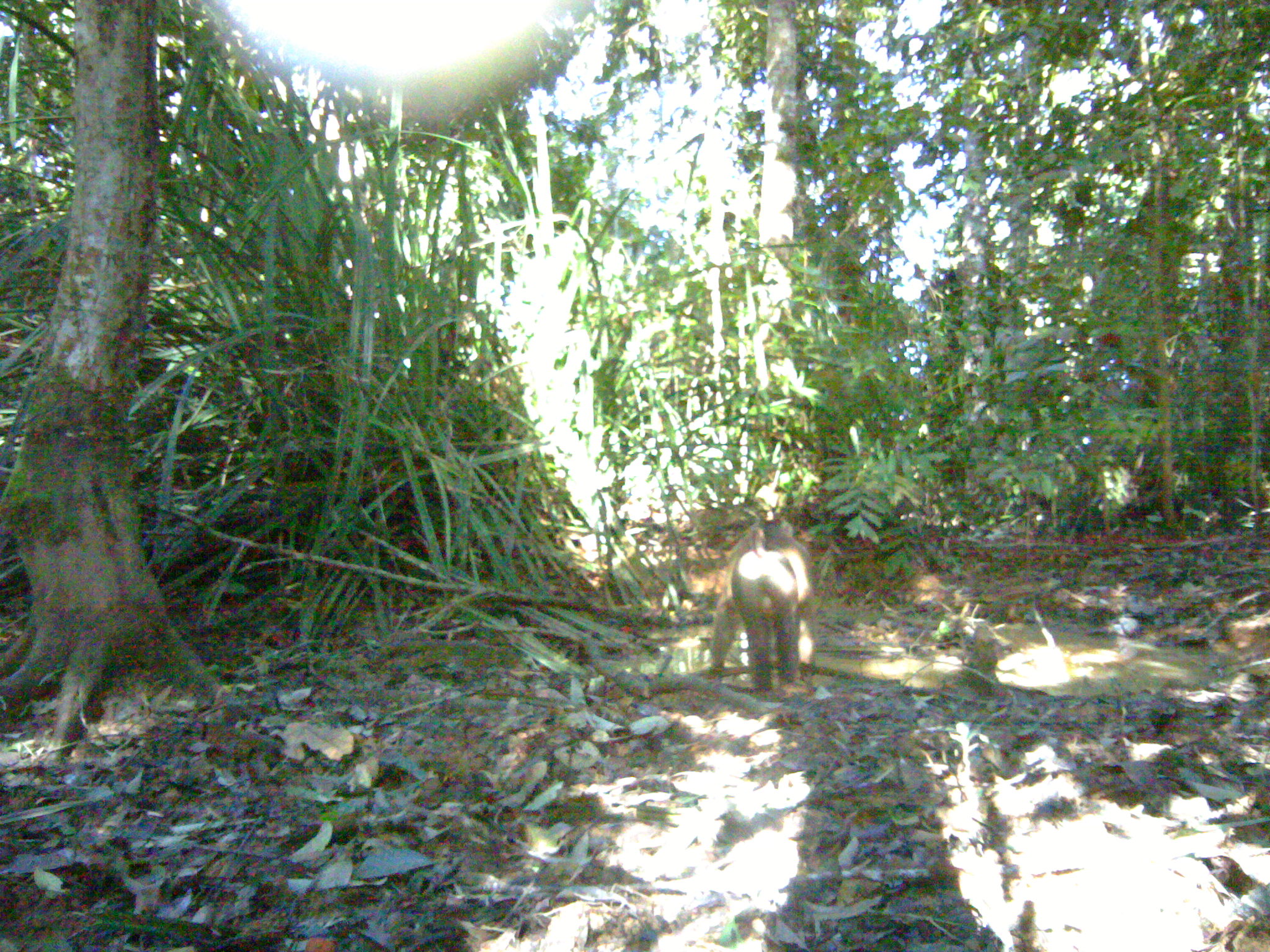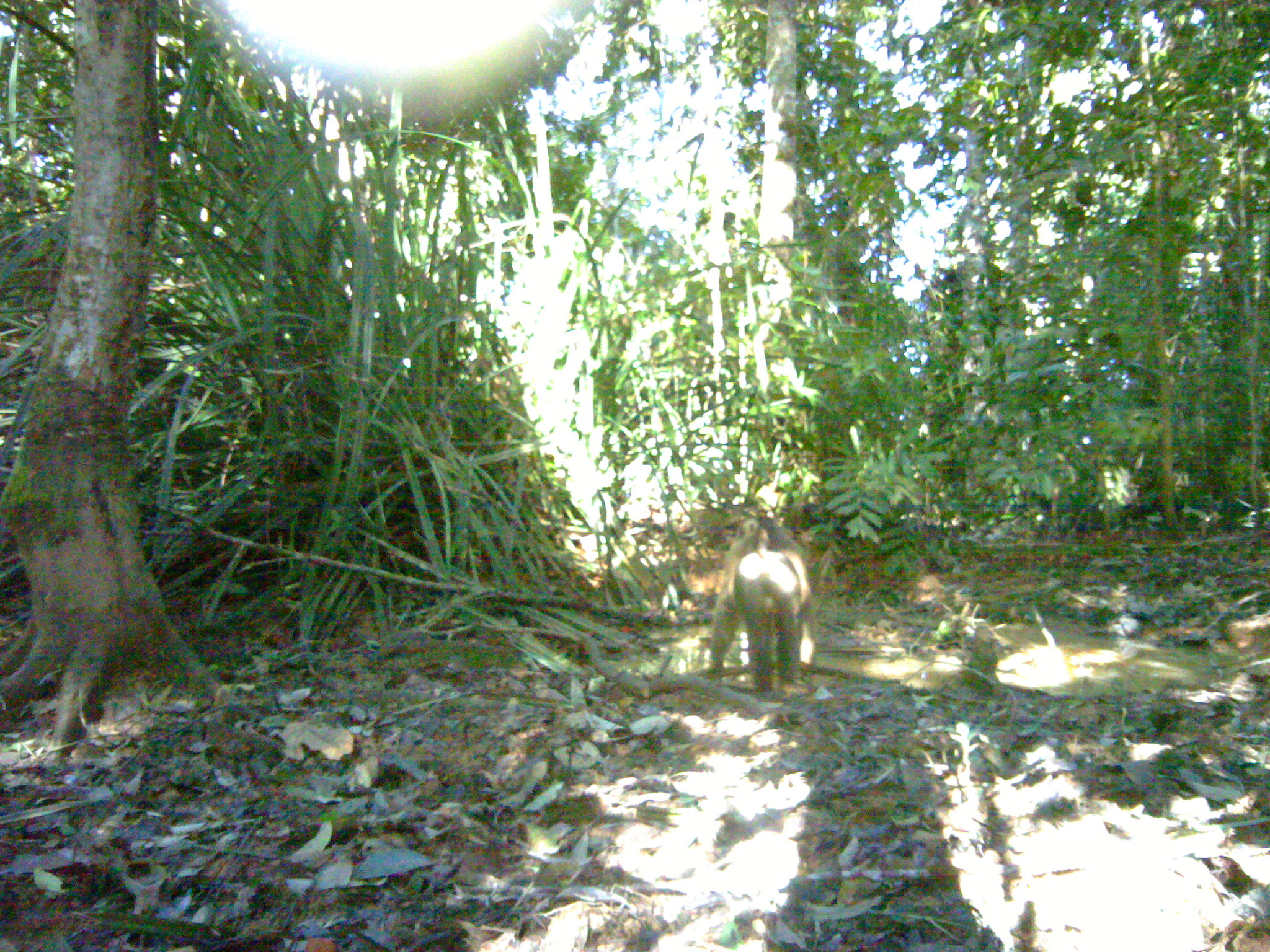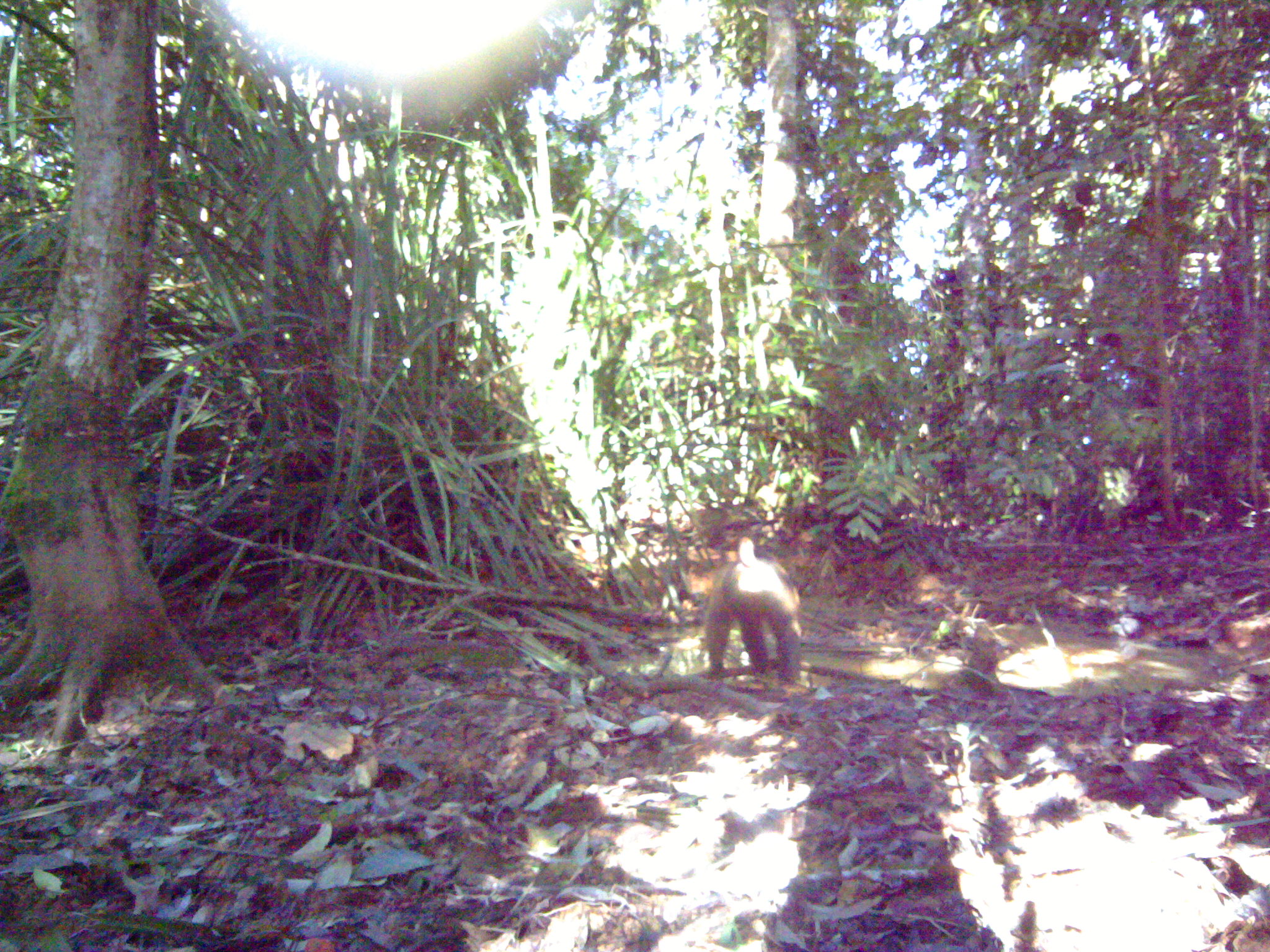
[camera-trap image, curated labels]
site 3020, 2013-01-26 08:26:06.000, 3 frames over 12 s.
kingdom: Animalia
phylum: Chordata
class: Mammalia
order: Primates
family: Cercopithecidae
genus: Macaca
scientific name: Macaca nemestrina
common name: southern pig-tailed macaque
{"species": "Macaca nemestrina (southern pig-tailed macaque)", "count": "1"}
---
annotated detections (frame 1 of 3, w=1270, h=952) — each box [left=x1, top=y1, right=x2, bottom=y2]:
macaca nemestrina: [left=711, top=520, right=811, bottom=692]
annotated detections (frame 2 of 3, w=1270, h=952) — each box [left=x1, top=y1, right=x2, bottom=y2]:
macaca nemestrina: [left=711, top=512, right=817, bottom=697]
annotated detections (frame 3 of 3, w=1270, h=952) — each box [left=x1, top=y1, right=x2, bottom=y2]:
macaca nemestrina: [left=705, top=536, right=802, bottom=687]